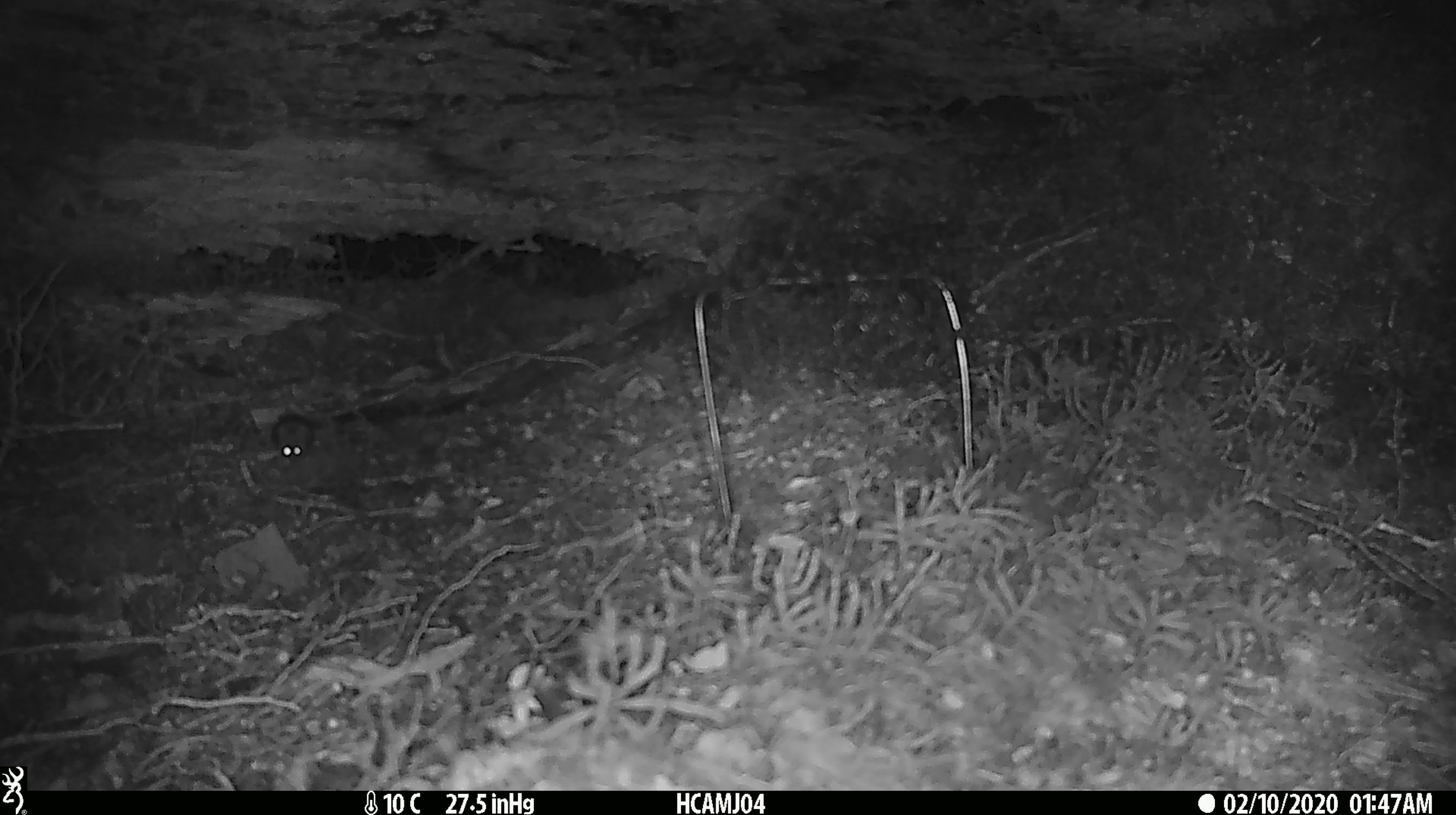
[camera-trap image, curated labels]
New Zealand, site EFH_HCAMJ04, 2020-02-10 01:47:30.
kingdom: Animalia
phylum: Chordata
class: Mammalia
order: Rodentia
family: Muridae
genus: Mus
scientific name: Mus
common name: mouse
Mouse (Mus).